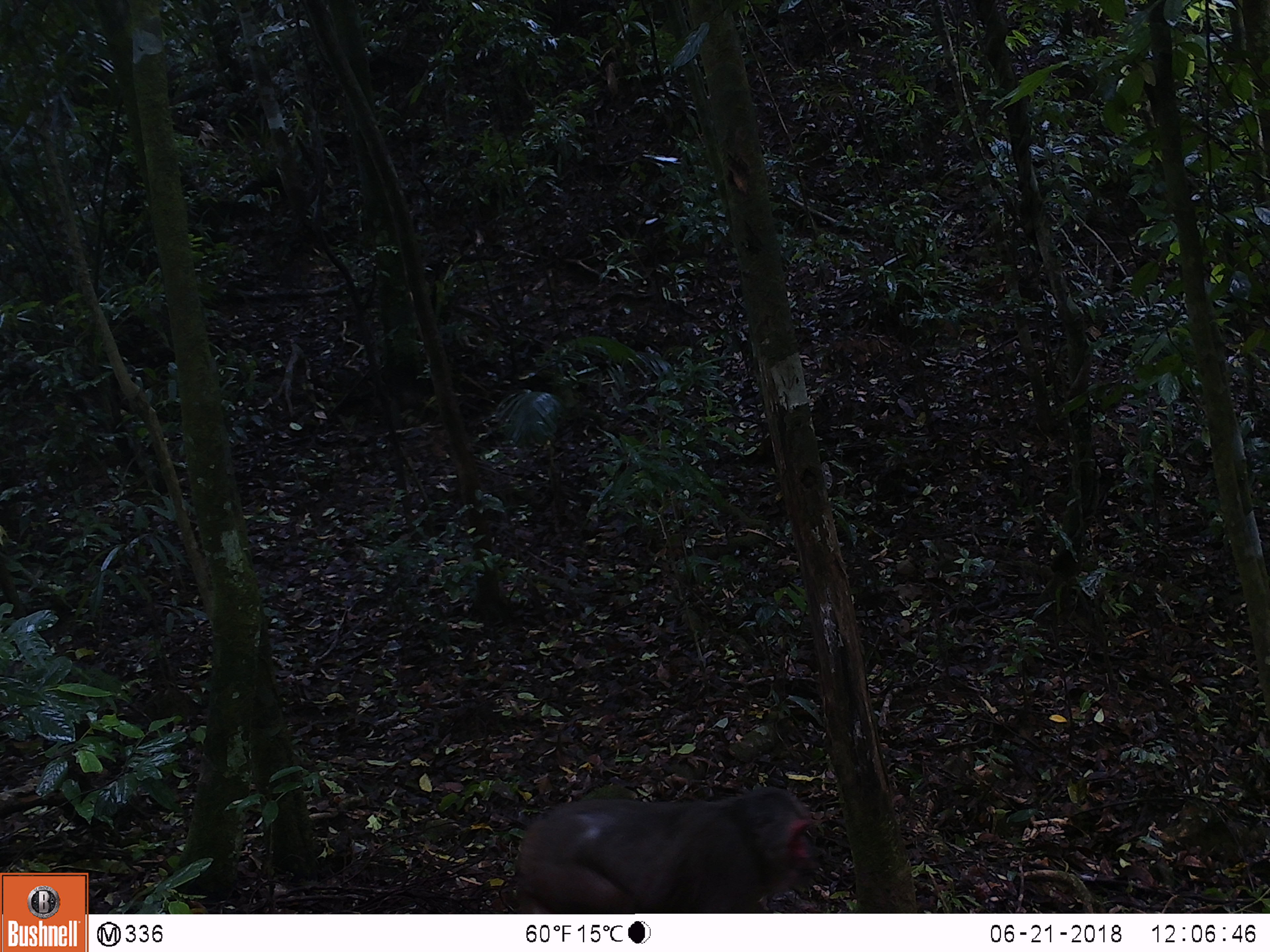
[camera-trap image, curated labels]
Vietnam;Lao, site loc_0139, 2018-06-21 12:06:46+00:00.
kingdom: Animalia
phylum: Chordata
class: Mammalia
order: Primates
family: Cercopithecidae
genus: Macaca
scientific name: Macaca arctoides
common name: stump-tailed macaque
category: stump tailed macaque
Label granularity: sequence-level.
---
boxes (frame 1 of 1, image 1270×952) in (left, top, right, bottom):
stump tailed macaque: (512, 787, 811, 911)